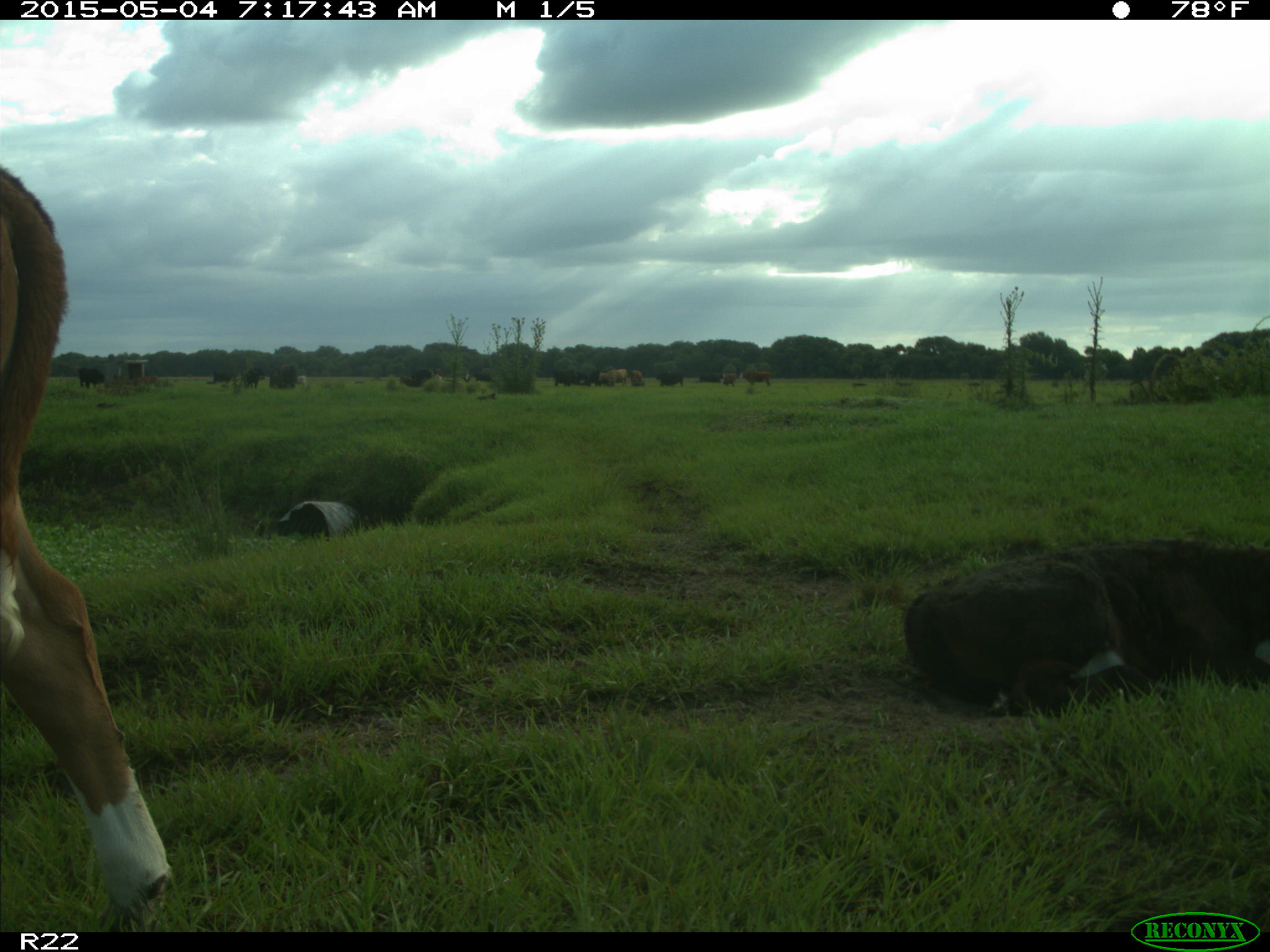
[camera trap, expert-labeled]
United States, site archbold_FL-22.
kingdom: Animalia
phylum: Chordata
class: Mammalia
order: Artiodactyla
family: Bovidae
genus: Bos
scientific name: Bos taurus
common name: domestic cow